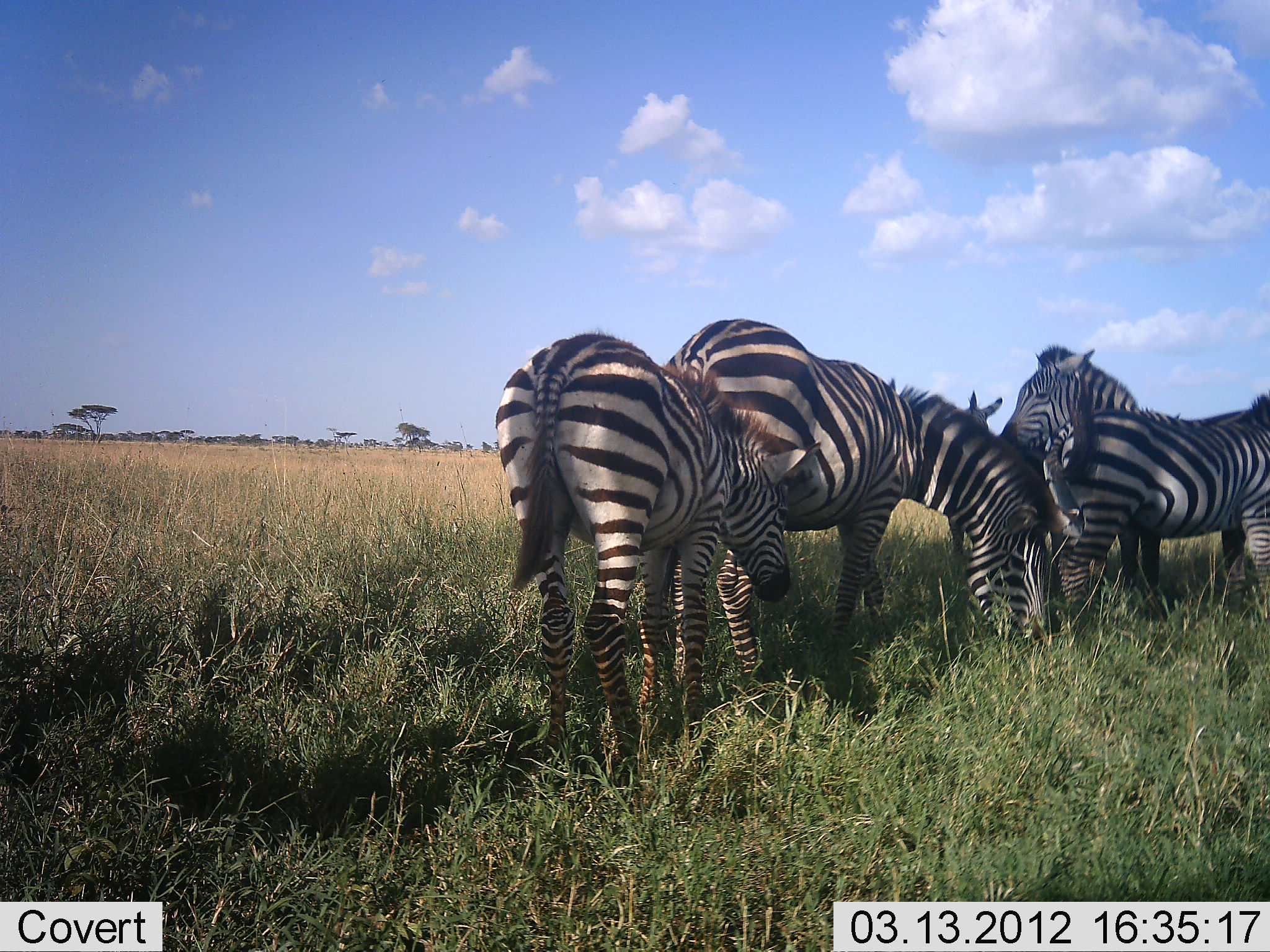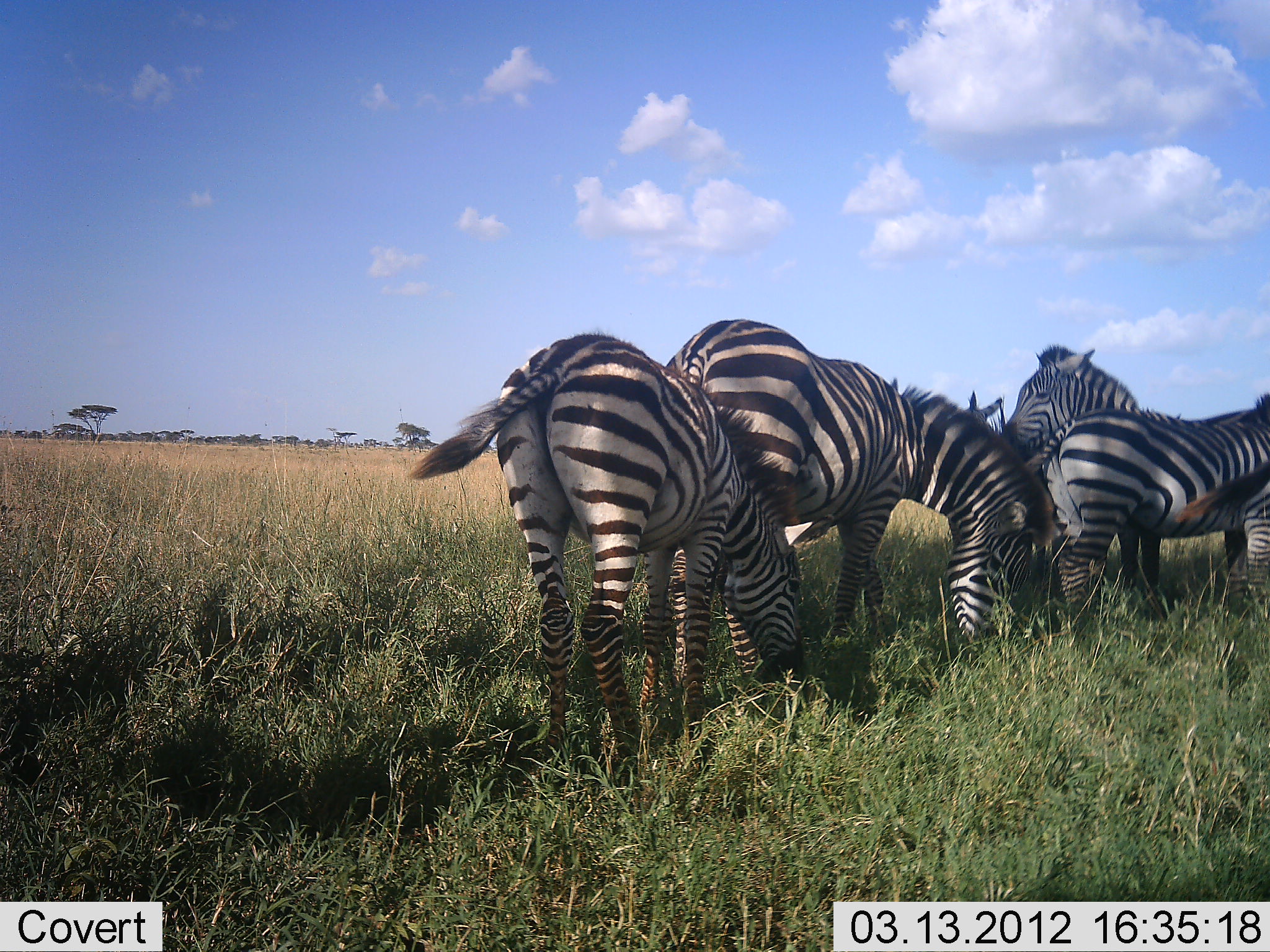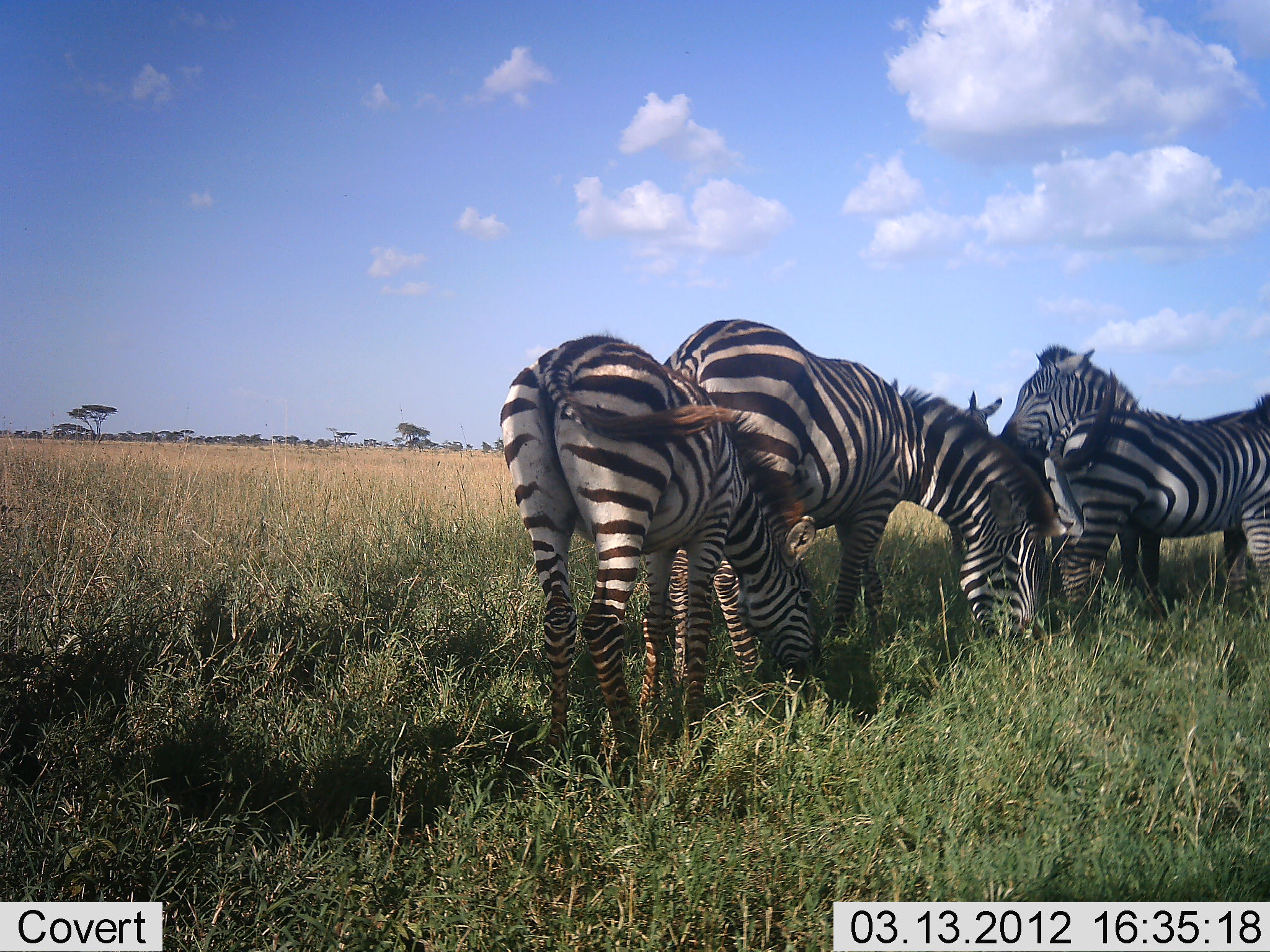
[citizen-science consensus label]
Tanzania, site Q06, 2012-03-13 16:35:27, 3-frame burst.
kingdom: Animalia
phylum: Chordata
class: Mammalia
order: Perissodactyla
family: Equidae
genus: Equus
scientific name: Equus quagga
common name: plains zebra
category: zebra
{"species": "zebra (plains zebra) (Equus quagga)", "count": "5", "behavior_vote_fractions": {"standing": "42%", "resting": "0%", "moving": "4%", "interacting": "0%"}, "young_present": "0%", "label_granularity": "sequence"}